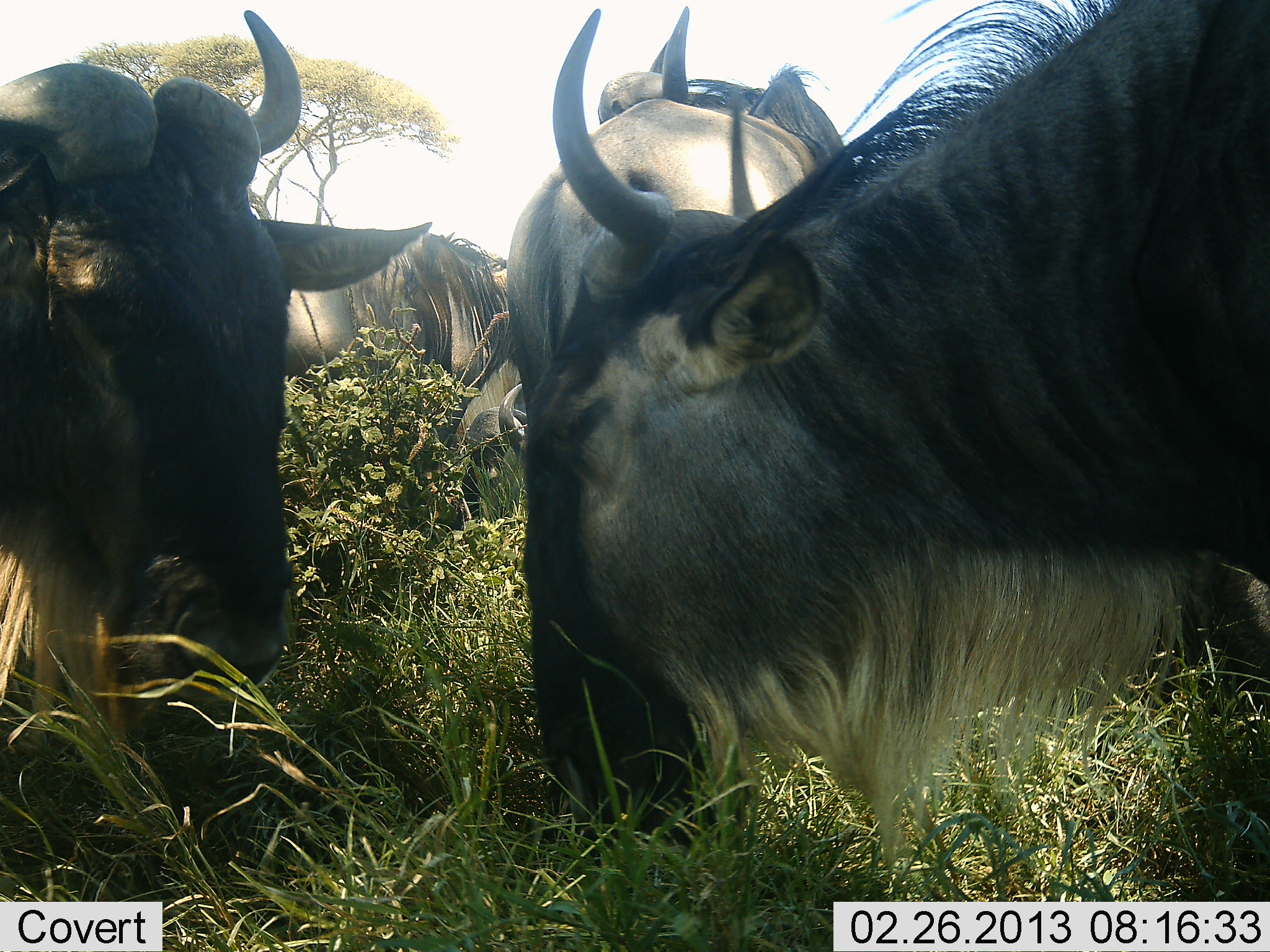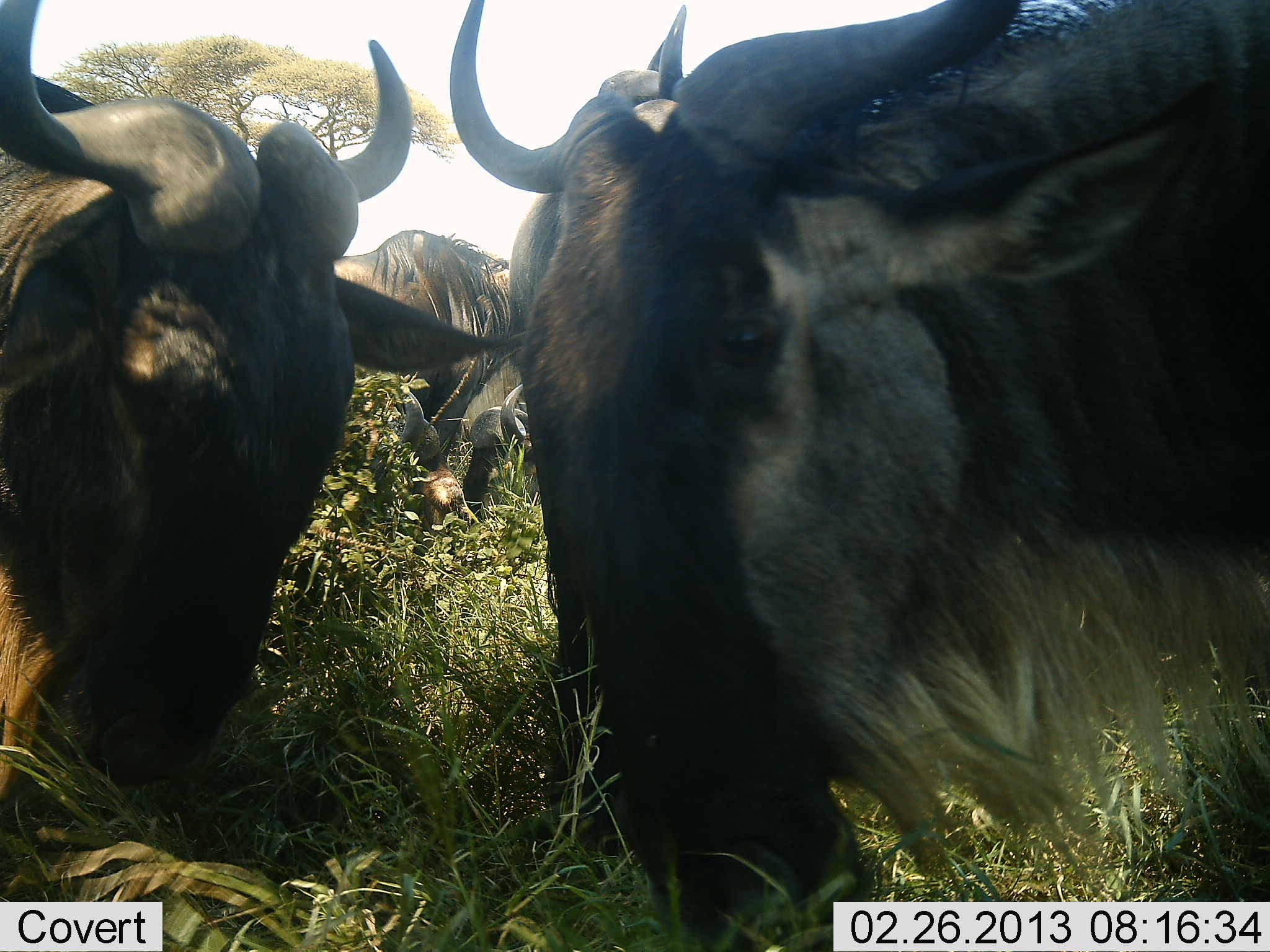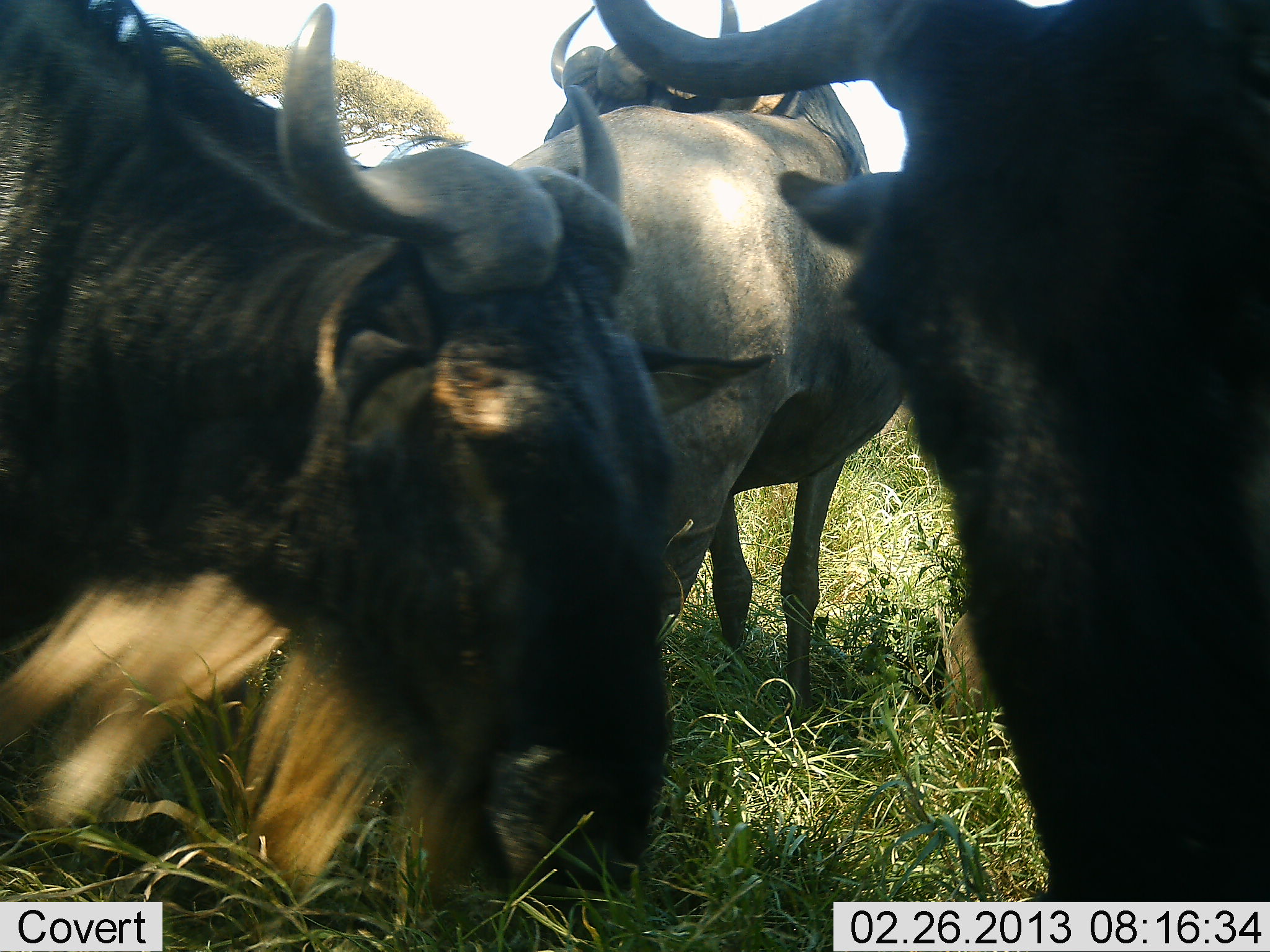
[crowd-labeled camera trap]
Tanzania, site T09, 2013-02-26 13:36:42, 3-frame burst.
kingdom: Animalia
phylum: Chordata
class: Mammalia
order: Artiodactyla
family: Bovidae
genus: Connochaetes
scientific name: Connochaetes taurinus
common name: blue wildebeest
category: wildebeest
Wildebeest (blue wildebeest) (Connochaetes taurinus), count 4. Behavior (volunteer vote fractions): standing 32%, resting 19%, moving 0%, interacting 8%. Young present (vote fraction): 0%. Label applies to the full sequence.